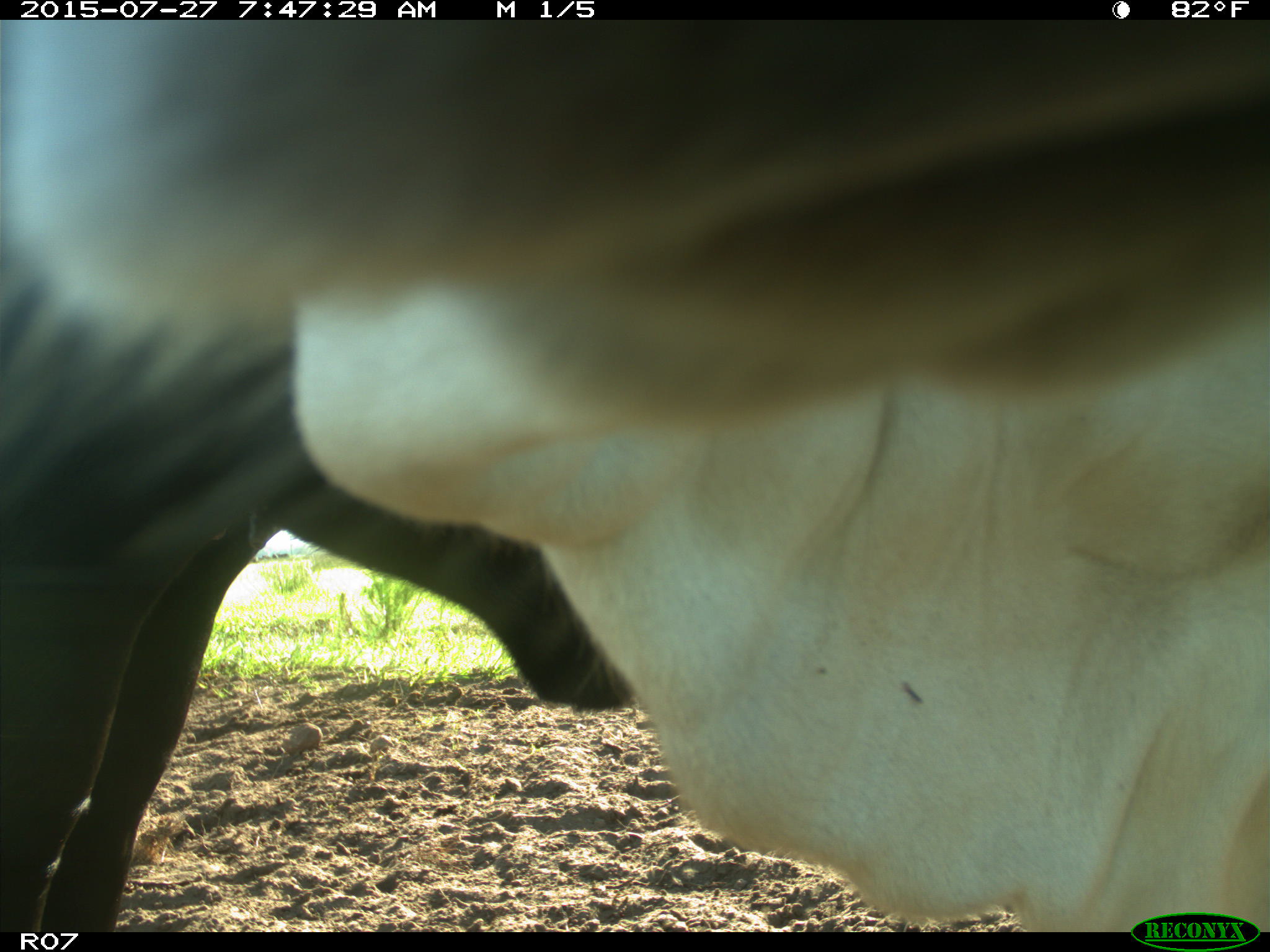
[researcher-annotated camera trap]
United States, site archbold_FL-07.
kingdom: Animalia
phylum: Chordata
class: Mammalia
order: Artiodactyla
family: Bovidae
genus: Bos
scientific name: Bos taurus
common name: domestic cow